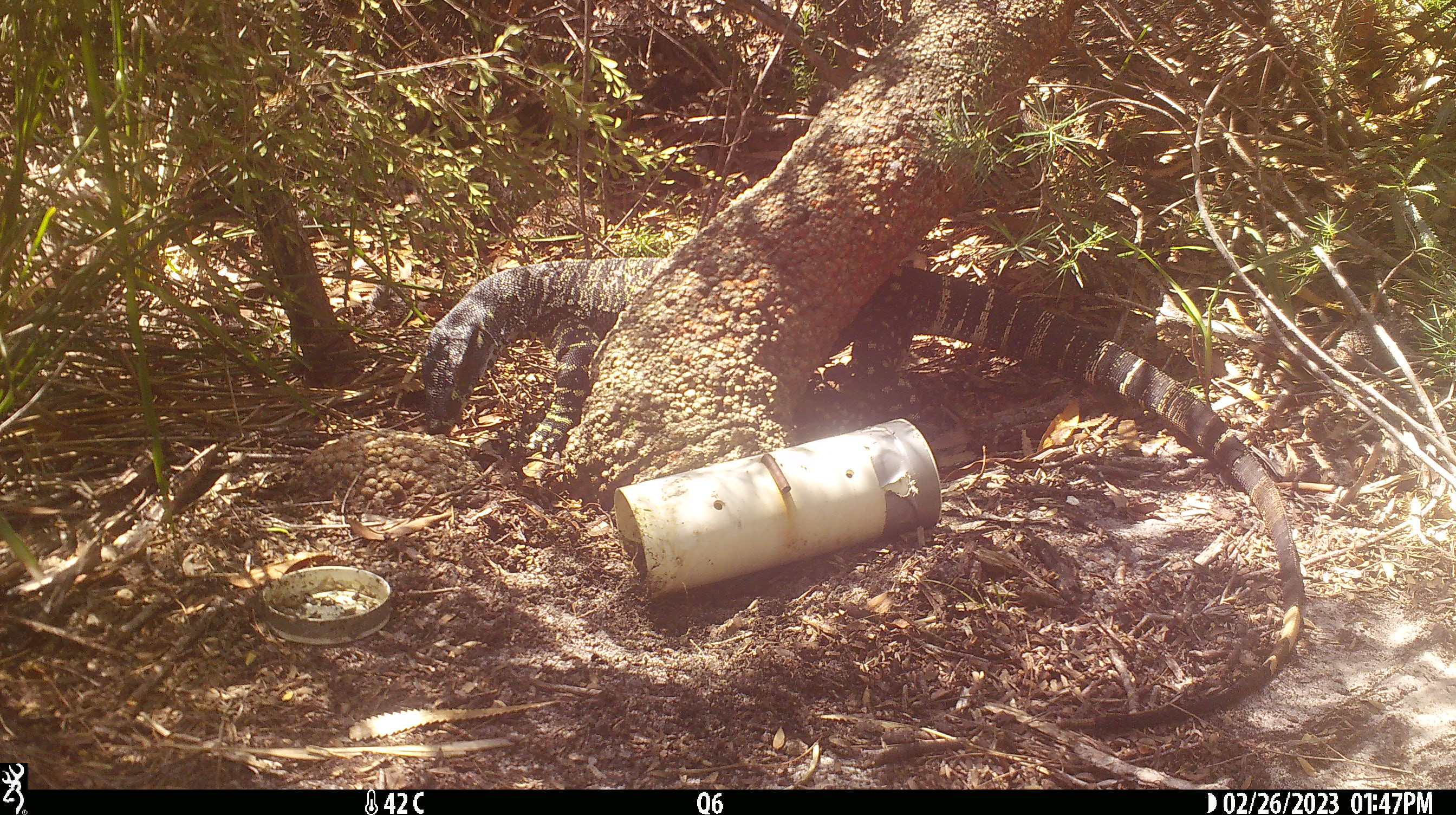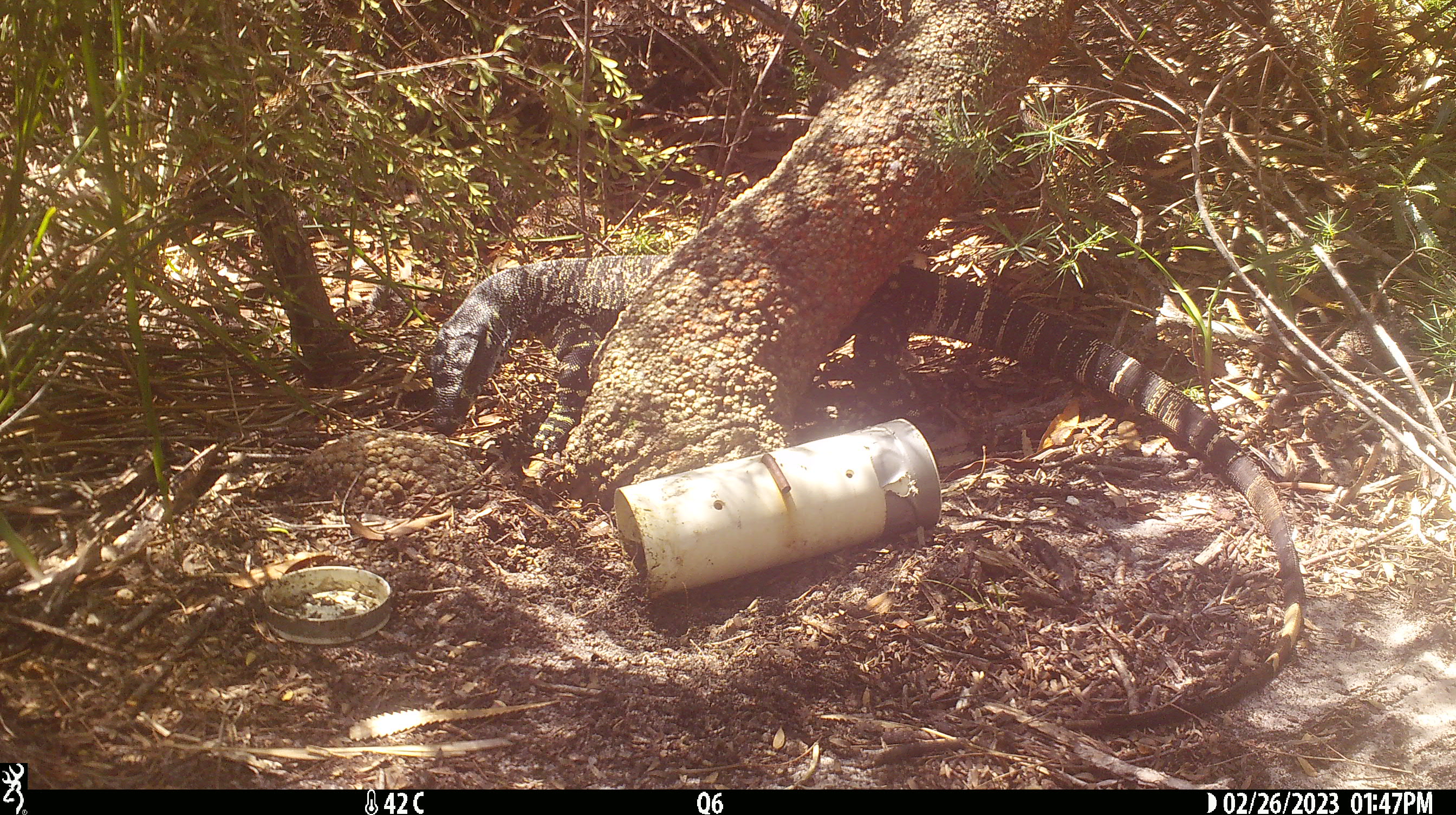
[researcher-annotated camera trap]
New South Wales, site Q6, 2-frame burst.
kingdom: Animalia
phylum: Chordata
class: Reptilia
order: Squamata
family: Varanidae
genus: Varanus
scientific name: Varanus varius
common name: lace monitor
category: goanna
Goanna (lace monitor) (Varanus varius).